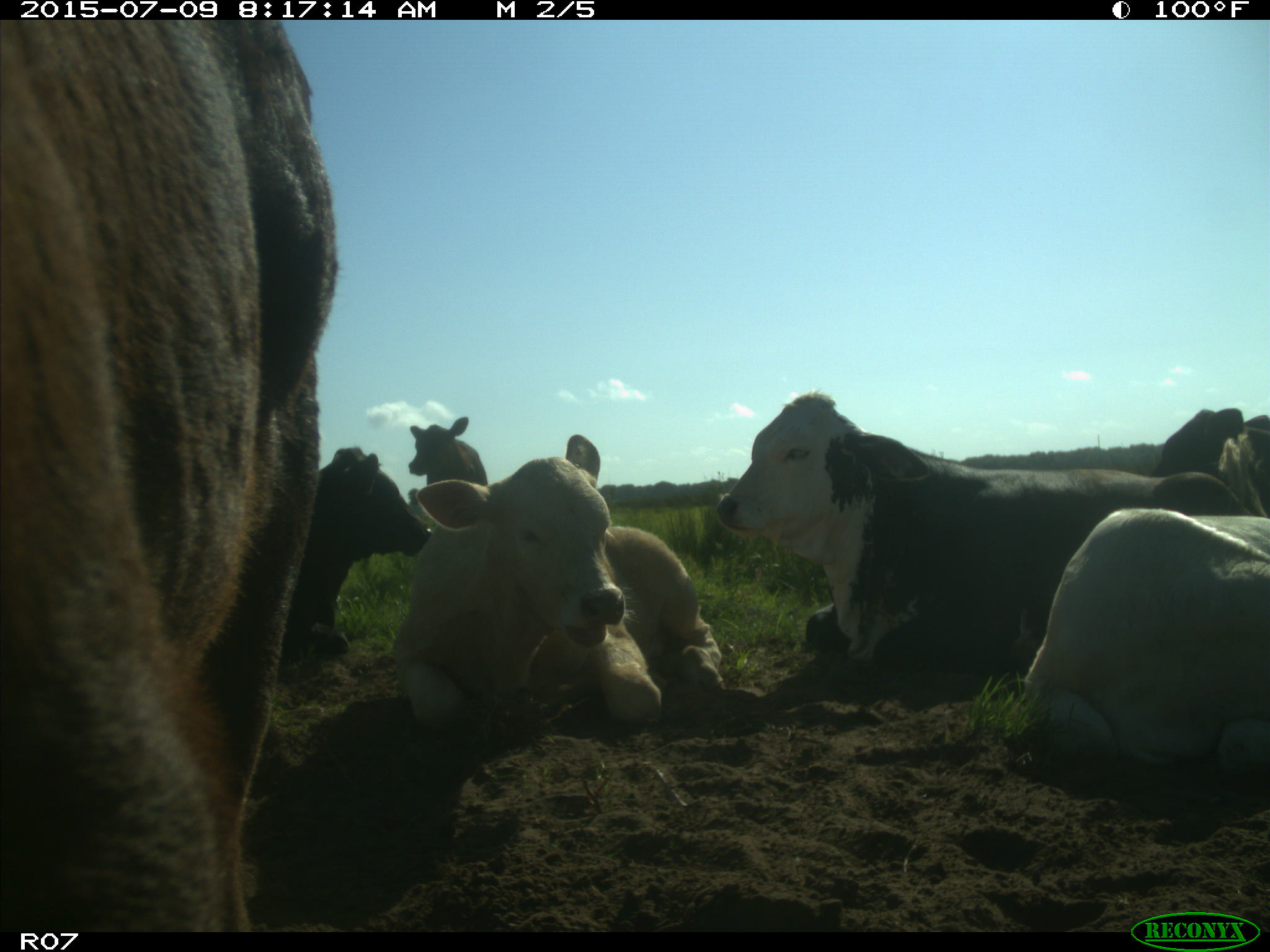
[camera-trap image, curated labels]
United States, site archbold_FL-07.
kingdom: Animalia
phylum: Chordata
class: Mammalia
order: Artiodactyla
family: Bovidae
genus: Bos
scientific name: Bos taurus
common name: domestic cow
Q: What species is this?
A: Bos taurus (domestic cow).